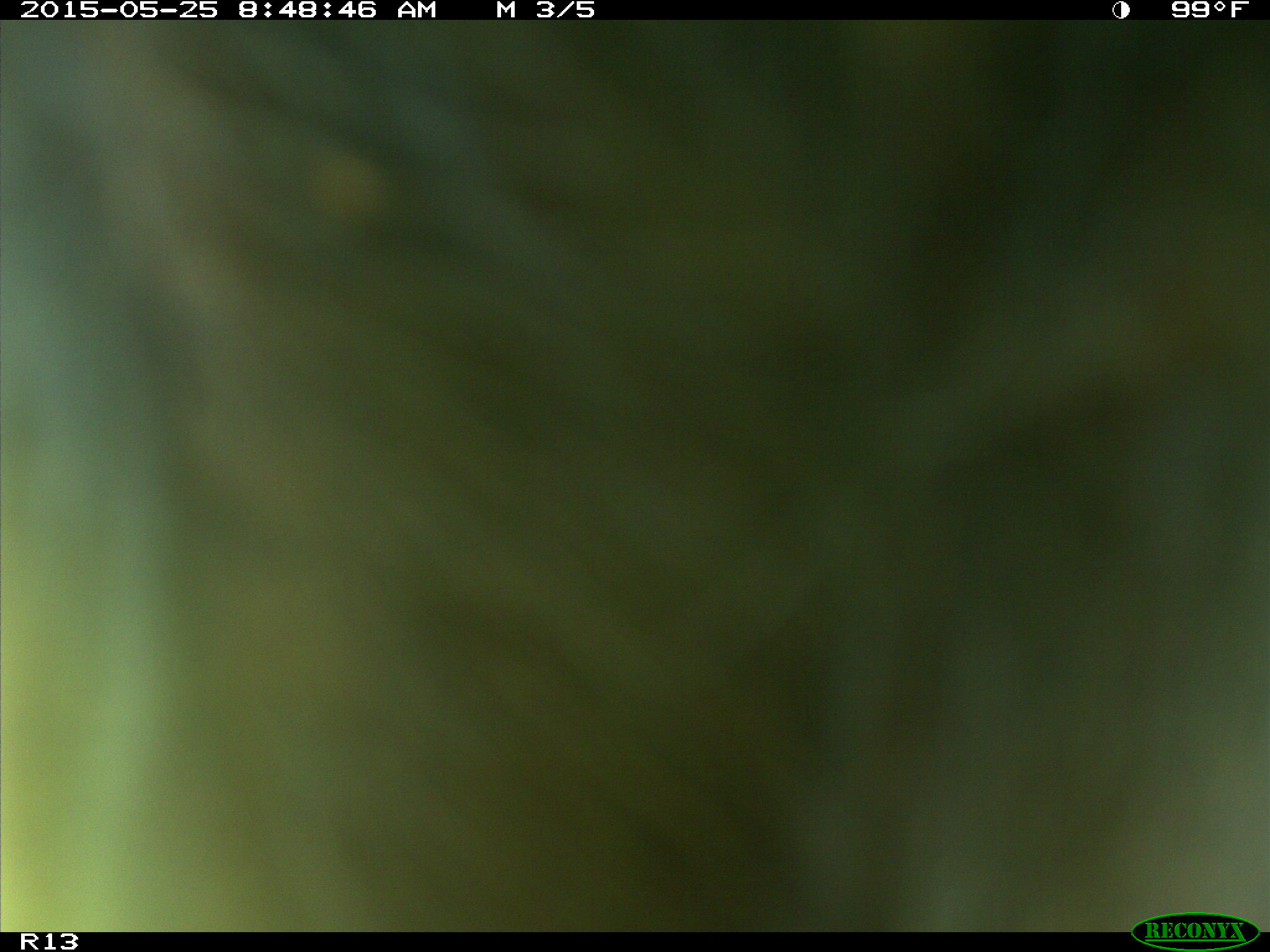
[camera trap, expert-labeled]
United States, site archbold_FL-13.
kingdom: Animalia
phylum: Chordata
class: Mammalia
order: Artiodactyla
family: Bovidae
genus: Bos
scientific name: Bos taurus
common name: domestic cow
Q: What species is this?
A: Bos taurus (domestic cow).